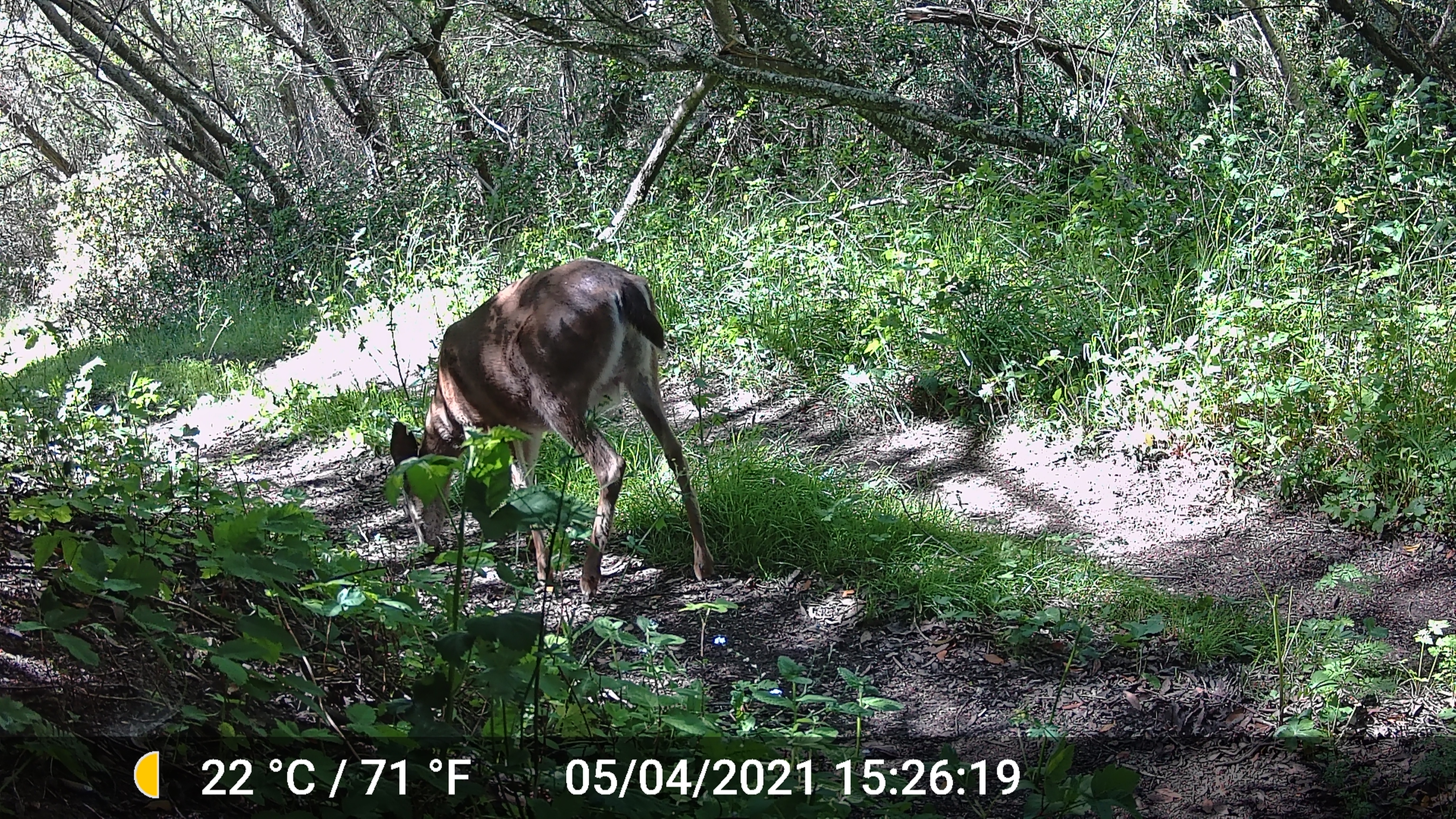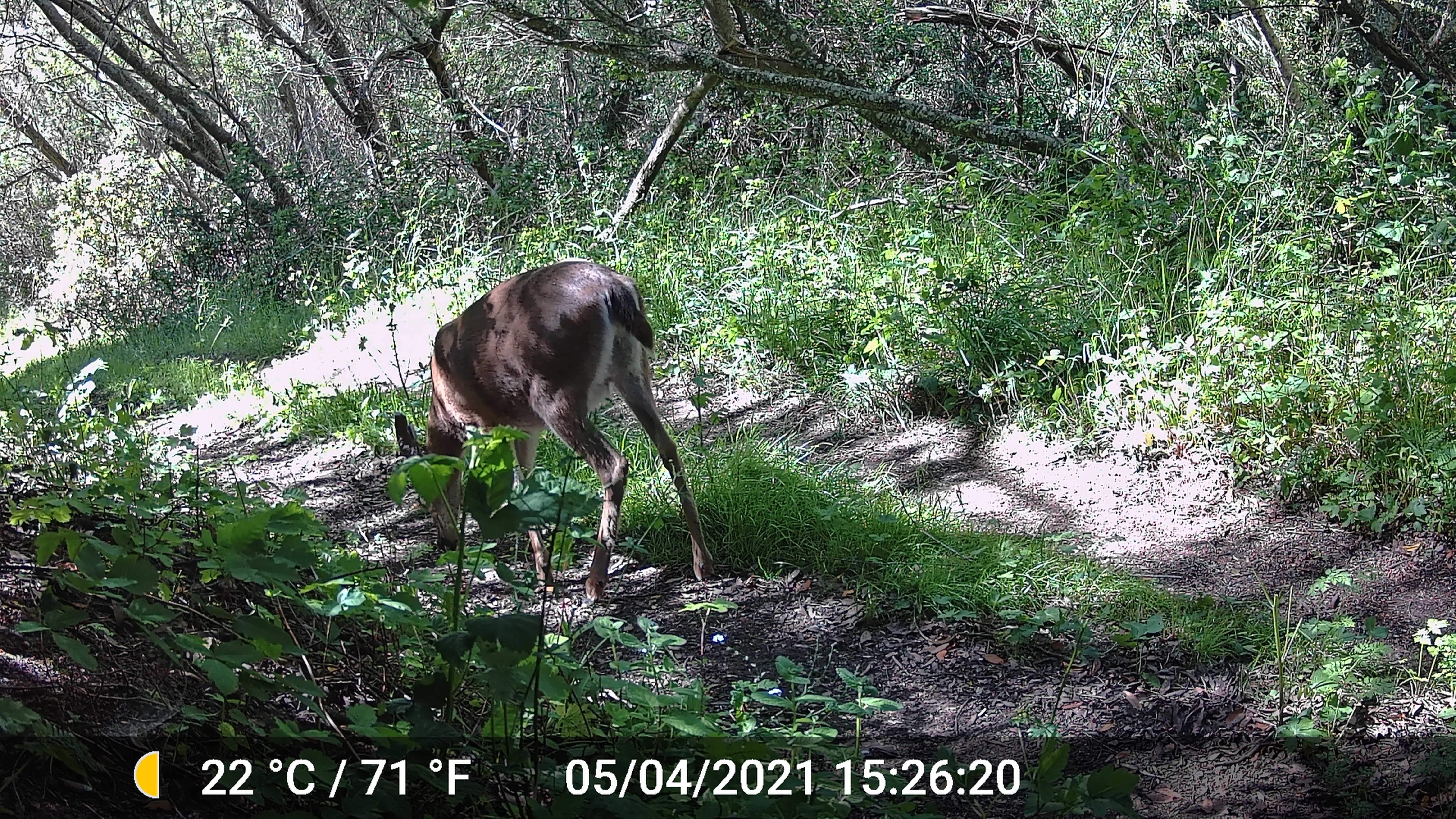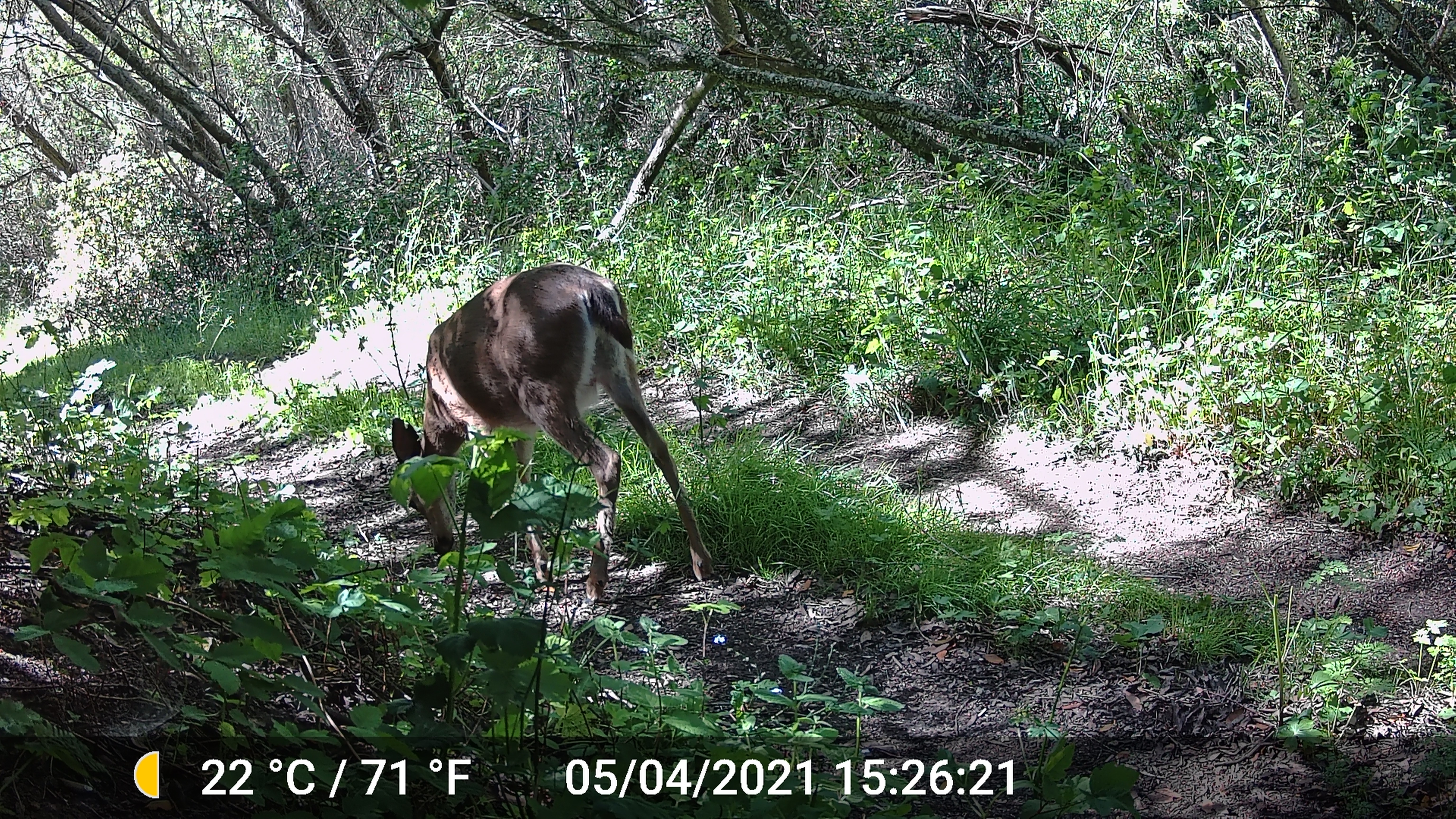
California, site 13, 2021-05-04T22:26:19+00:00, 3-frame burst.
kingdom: Animalia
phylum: Chordata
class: Mammalia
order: Artiodactyla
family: Cervidae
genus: Odocoileus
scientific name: Odocoileus hemionus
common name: mule deer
Mule deer (Odocoileus hemionus).